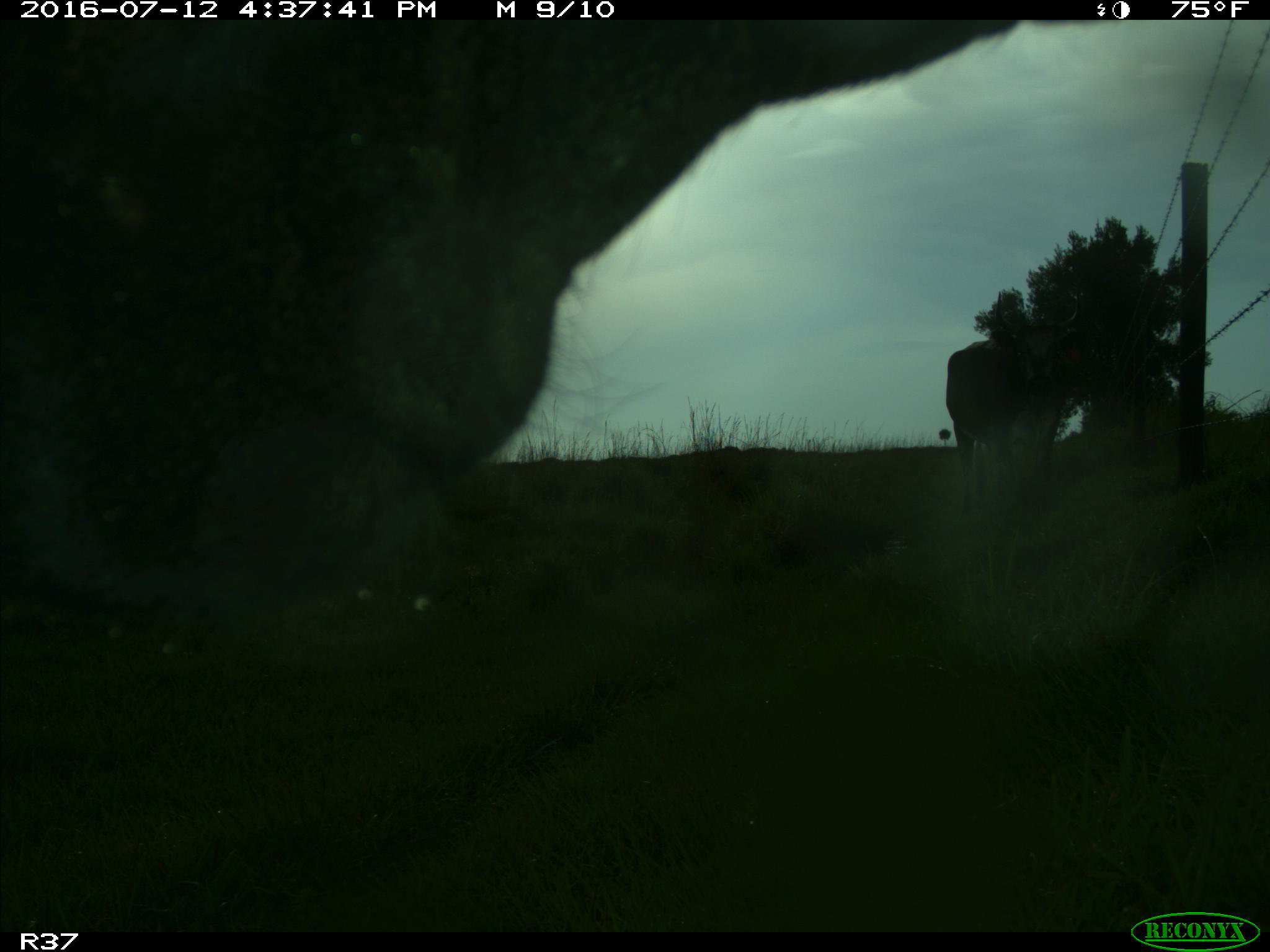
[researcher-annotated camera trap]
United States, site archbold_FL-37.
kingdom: Animalia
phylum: Chordata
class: Mammalia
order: Artiodactyla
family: Bovidae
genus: Bos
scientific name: Bos taurus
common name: domestic cow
Bos taurus (domestic cow).